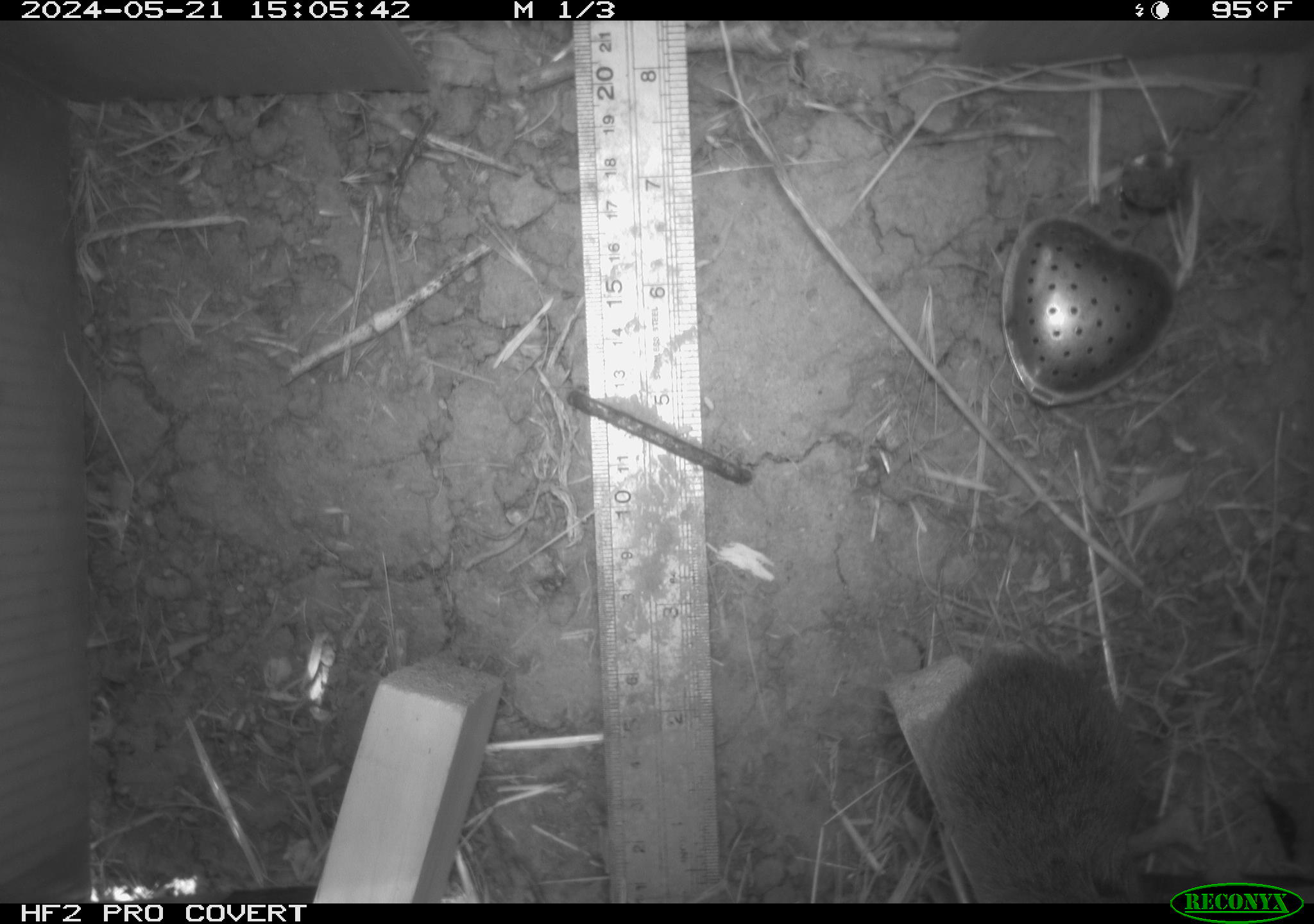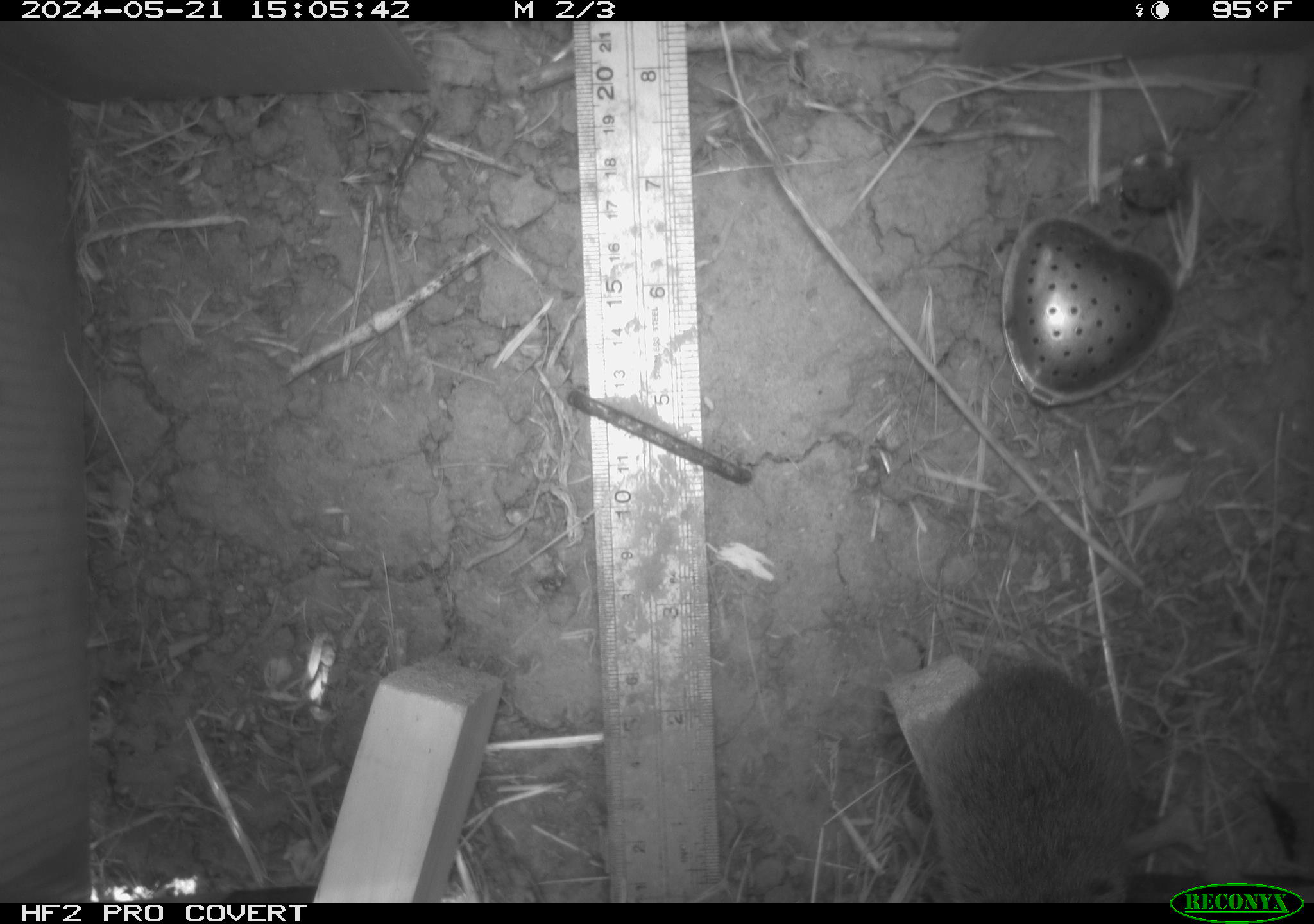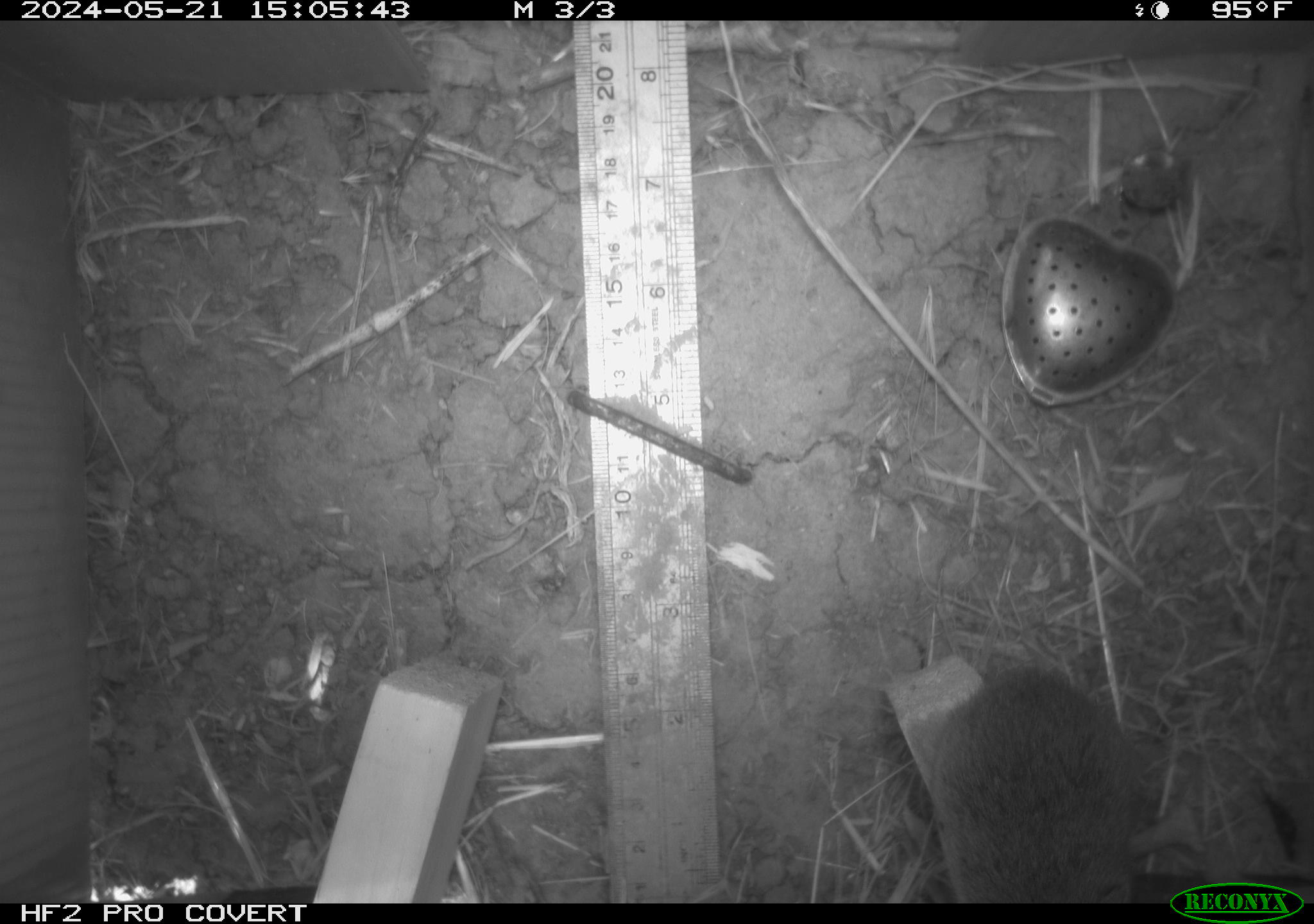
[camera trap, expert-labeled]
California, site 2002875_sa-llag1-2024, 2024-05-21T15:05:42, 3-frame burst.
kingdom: Animalia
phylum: Chordata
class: Mammalia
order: Rodentia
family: Cricetidae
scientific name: Arvicolinae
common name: voles, lemmings, and muskrats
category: arvicolinae subfamily